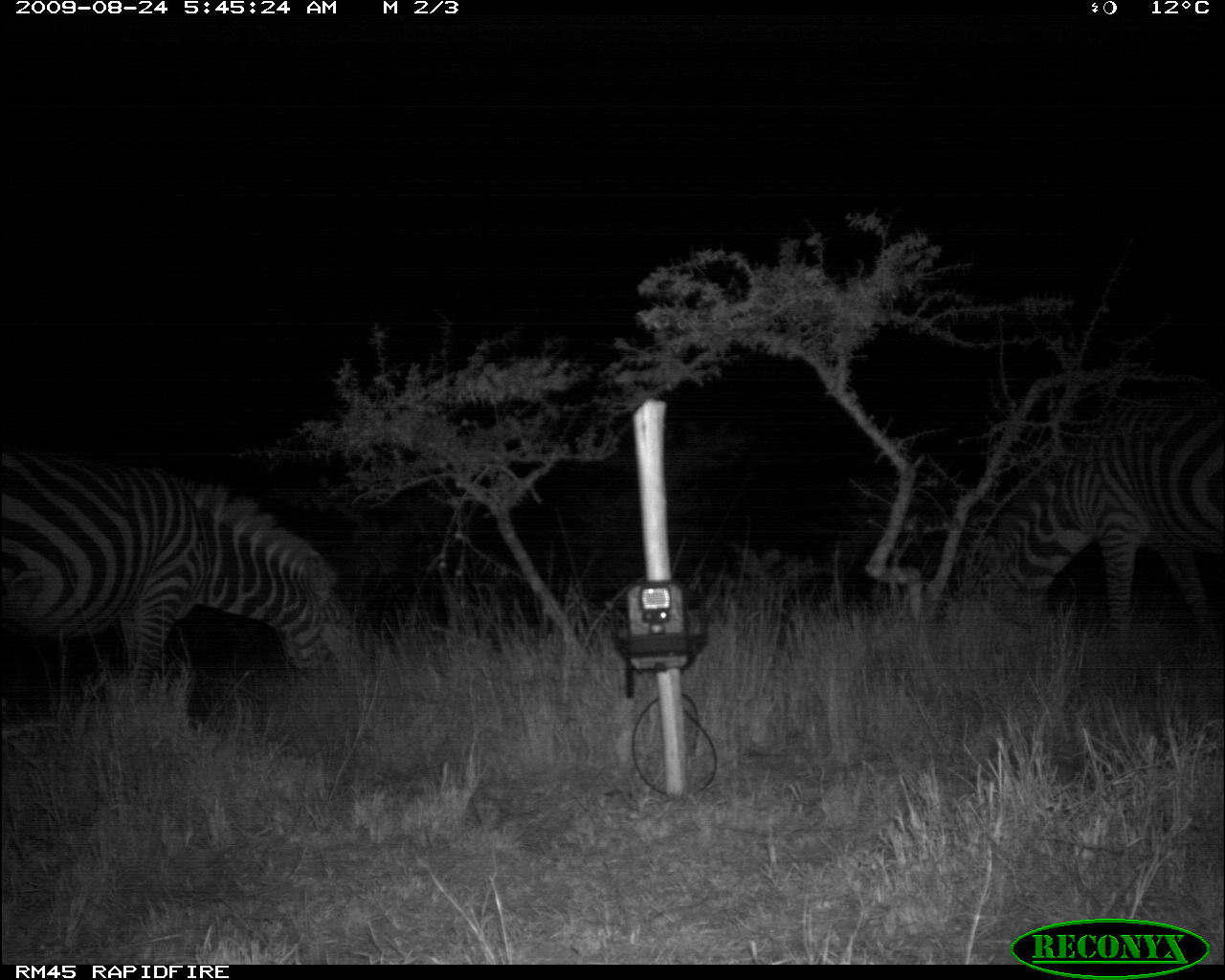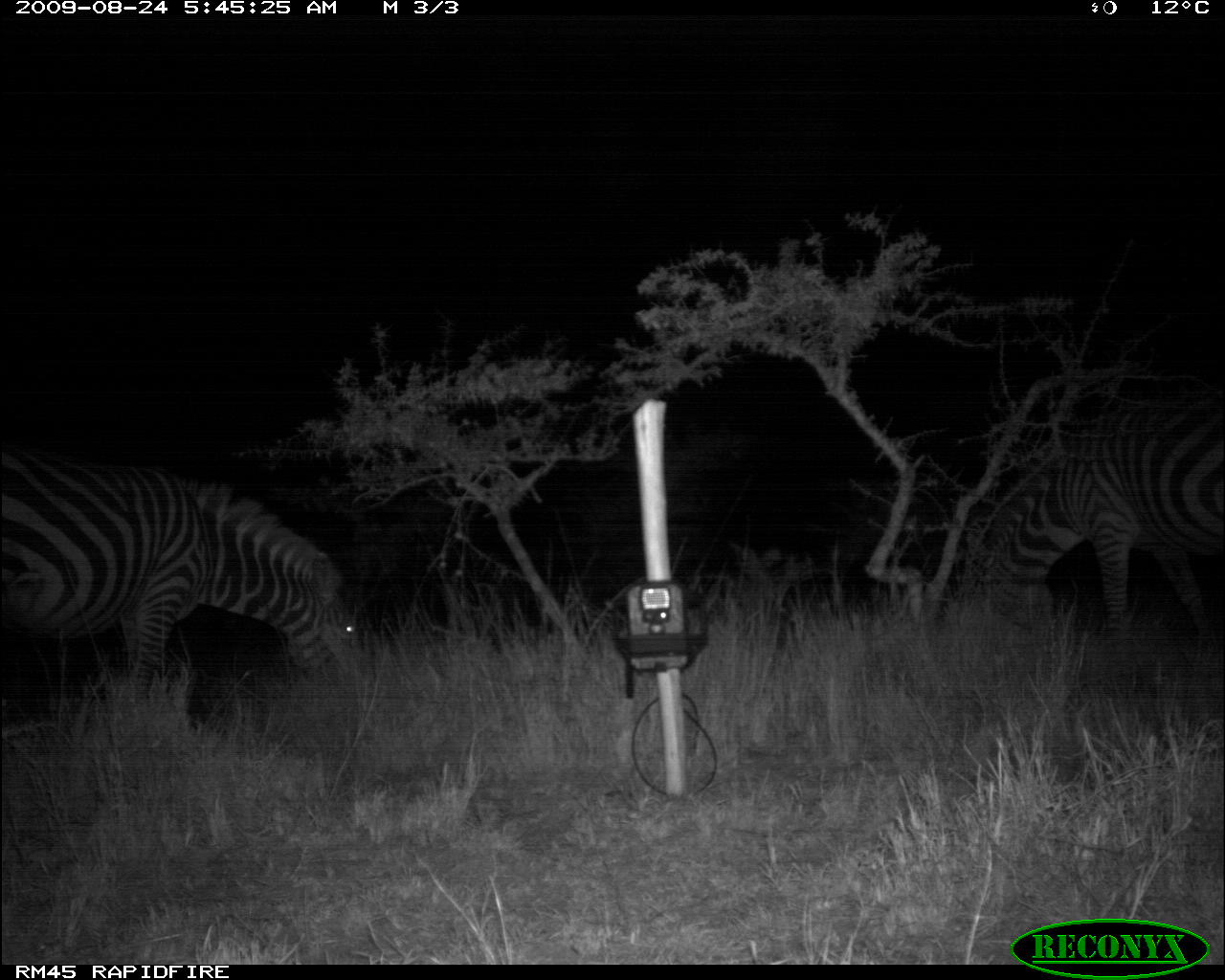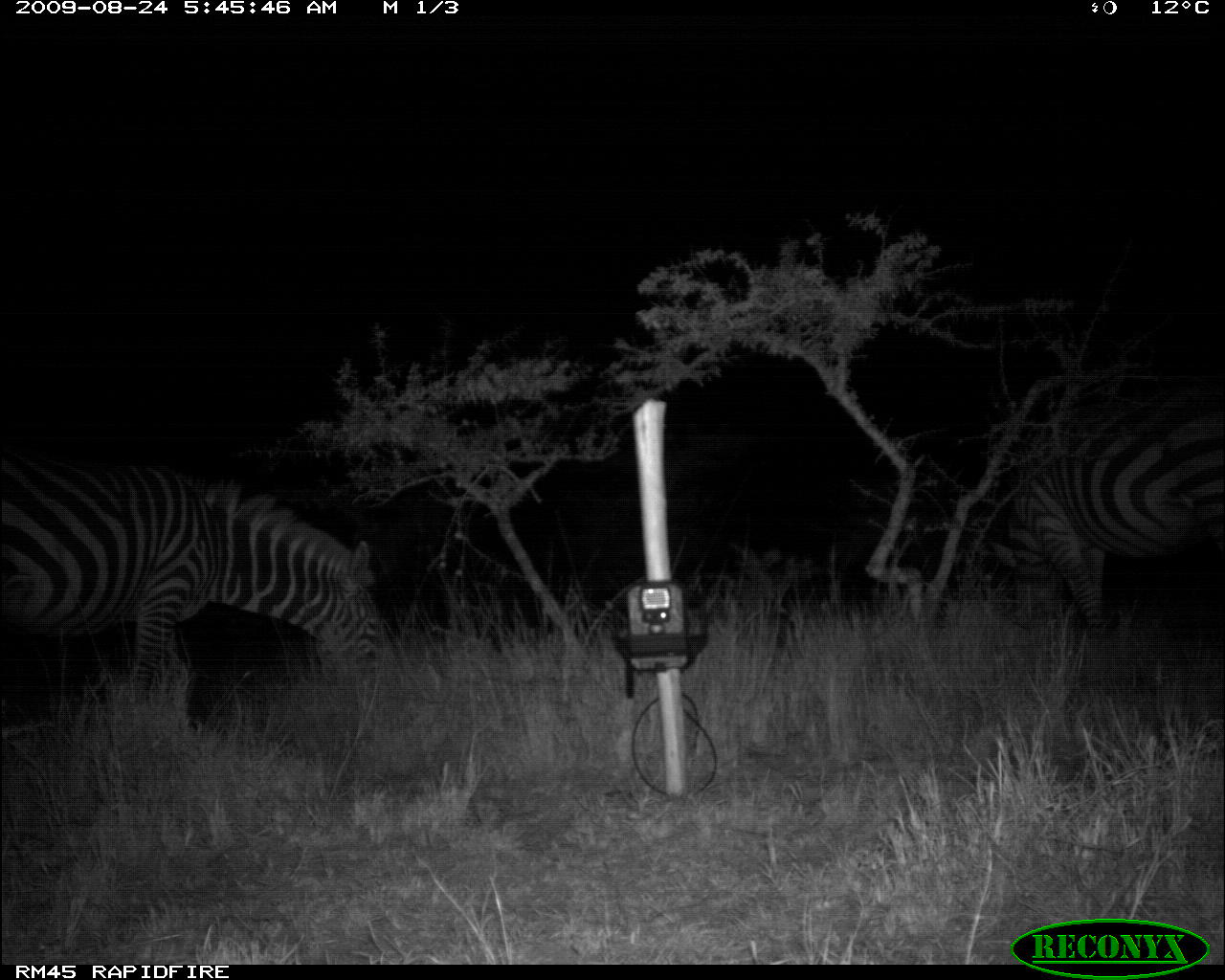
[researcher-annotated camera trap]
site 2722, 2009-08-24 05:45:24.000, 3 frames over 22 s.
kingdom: Animalia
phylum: Chordata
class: Mammalia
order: Perissodactyla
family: Equidae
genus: Equus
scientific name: Equus quagga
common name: plains zebra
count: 2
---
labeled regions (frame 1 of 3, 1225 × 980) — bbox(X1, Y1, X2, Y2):
equus quagga: bbox(0, 452, 380, 716); bbox(984, 404, 1225, 650)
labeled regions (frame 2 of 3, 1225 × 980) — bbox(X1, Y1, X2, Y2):
equus quagga: bbox(0, 449, 366, 754); bbox(967, 392, 1225, 651)